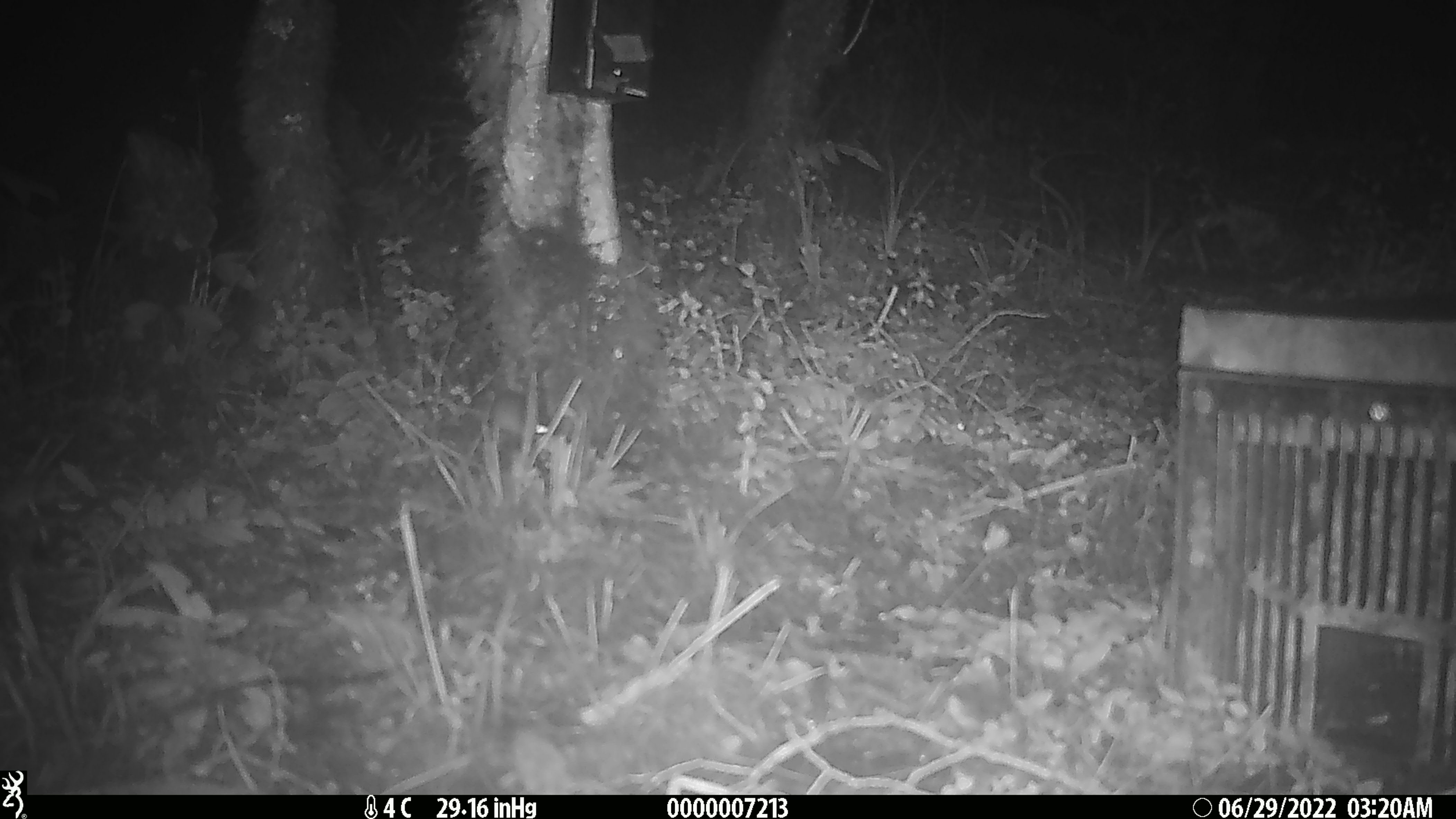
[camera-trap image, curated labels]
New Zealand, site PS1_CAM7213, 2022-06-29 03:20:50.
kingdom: Animalia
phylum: Chordata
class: Mammalia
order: Rodentia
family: Muridae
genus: Mus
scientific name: Mus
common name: mouse